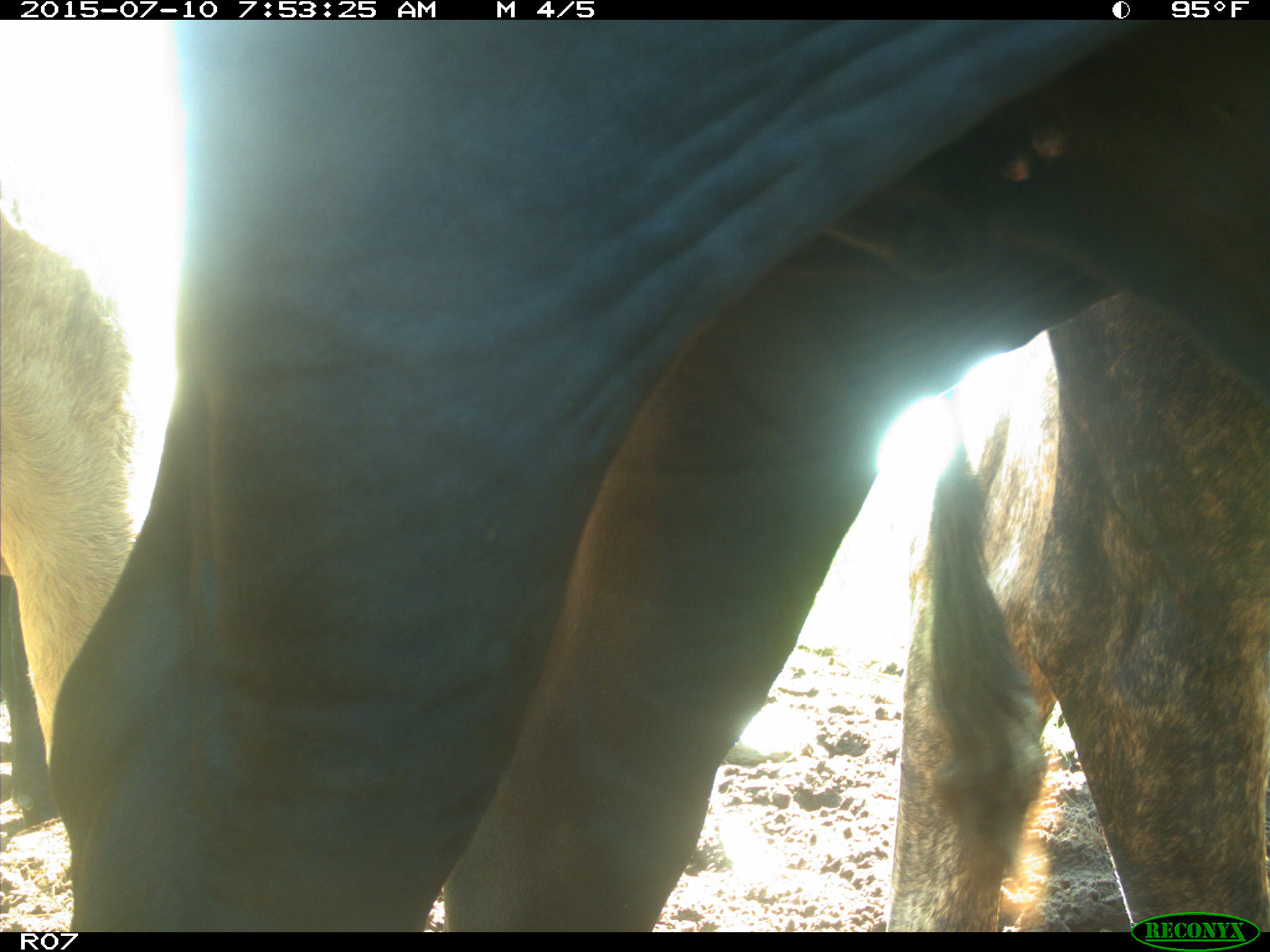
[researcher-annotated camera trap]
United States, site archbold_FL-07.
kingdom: Animalia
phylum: Chordata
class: Mammalia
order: Artiodactyla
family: Bovidae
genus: Bos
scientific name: Bos taurus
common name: domestic cow